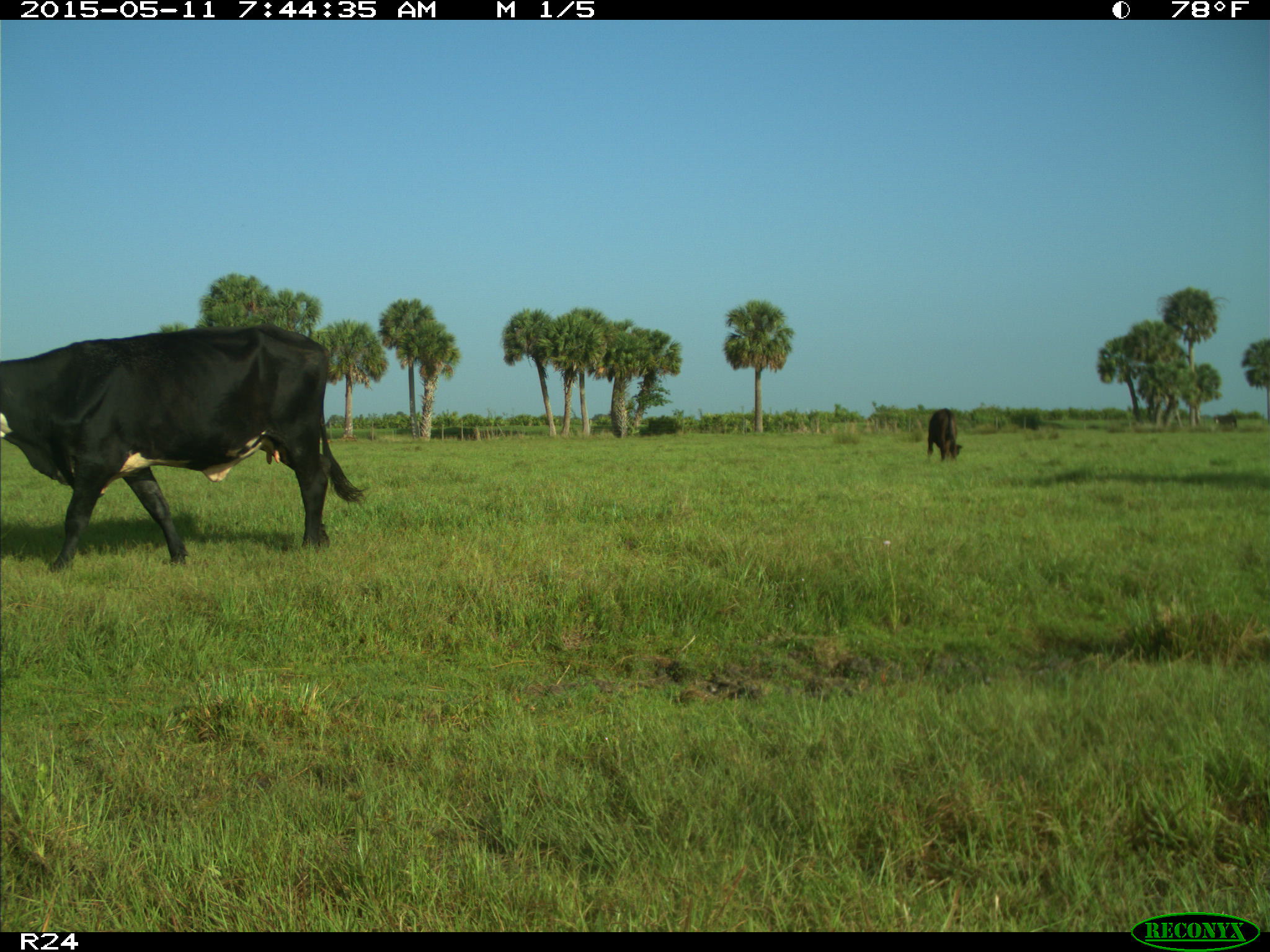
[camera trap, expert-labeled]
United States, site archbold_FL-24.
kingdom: Animalia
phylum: Chordata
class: Mammalia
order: Artiodactyla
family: Bovidae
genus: Bos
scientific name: Bos taurus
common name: domestic cow